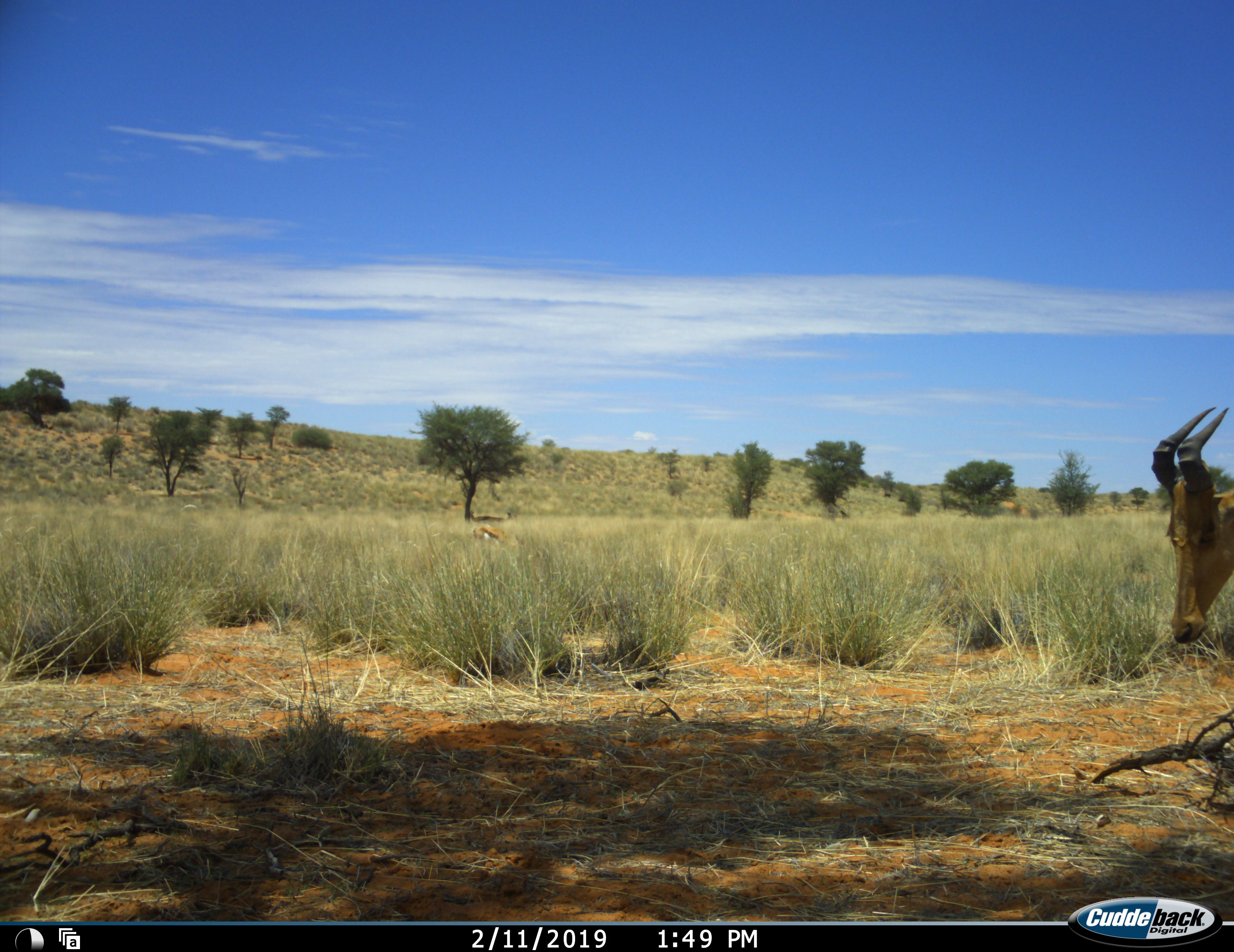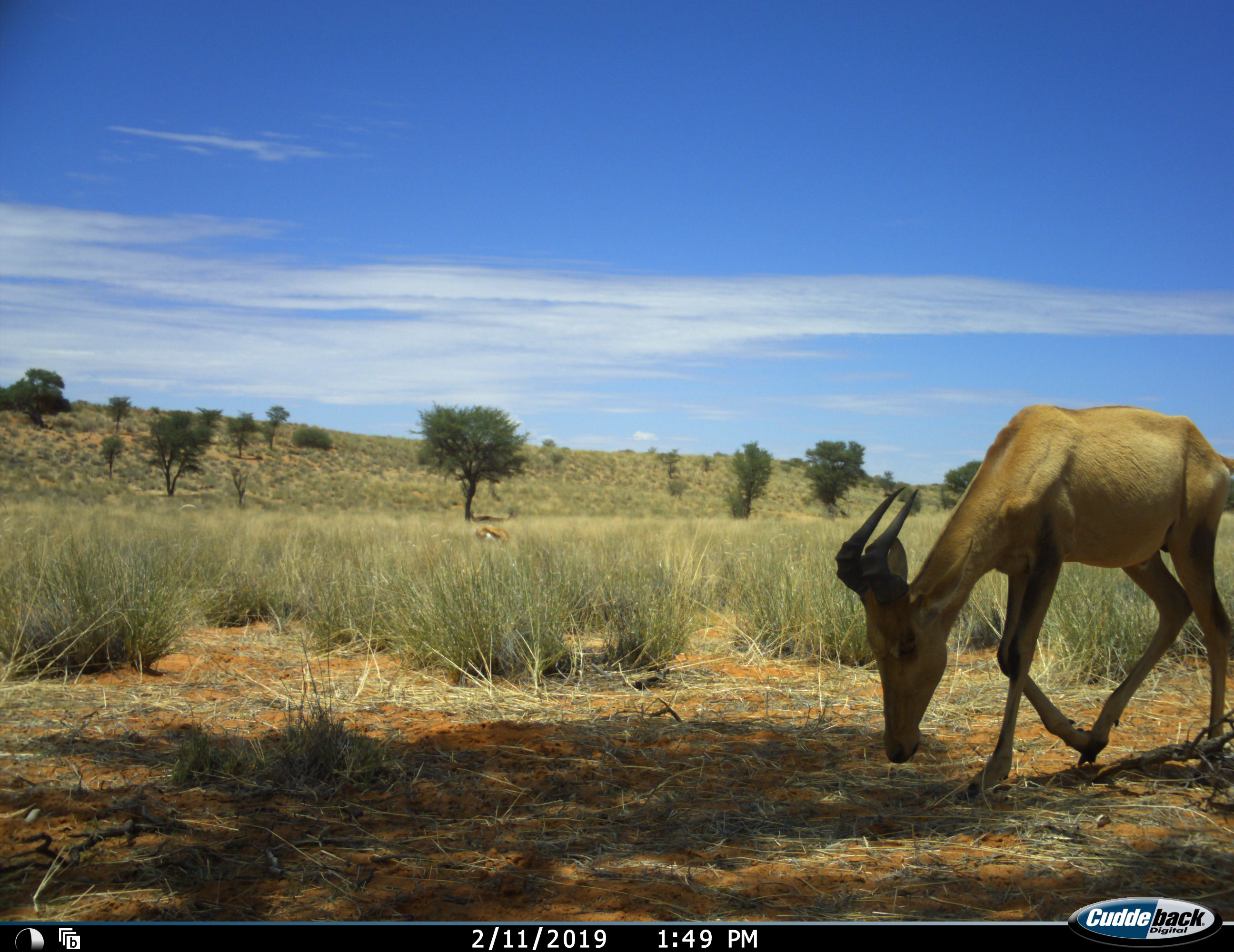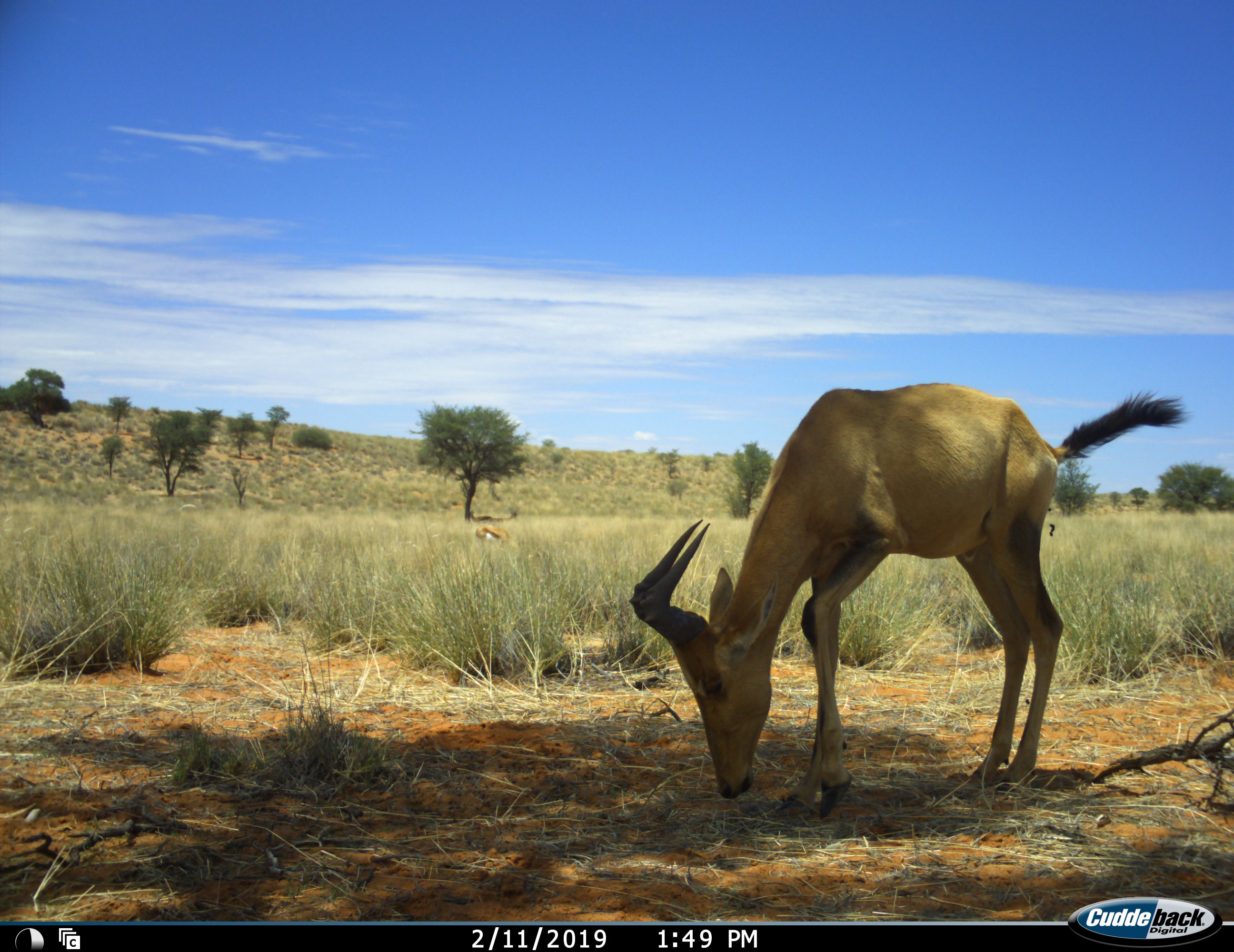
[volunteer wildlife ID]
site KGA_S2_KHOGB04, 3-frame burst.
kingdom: Animalia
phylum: Chordata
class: Mammalia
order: Artiodactyla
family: Bovidae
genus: Alcelaphus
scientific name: Alcelaphus buselaphus caama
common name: red hartebeest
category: hartebeestred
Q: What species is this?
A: Hartebeestred (red hartebeest) (Alcelaphus buselaphus caama).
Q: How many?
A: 1.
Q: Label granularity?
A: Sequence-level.